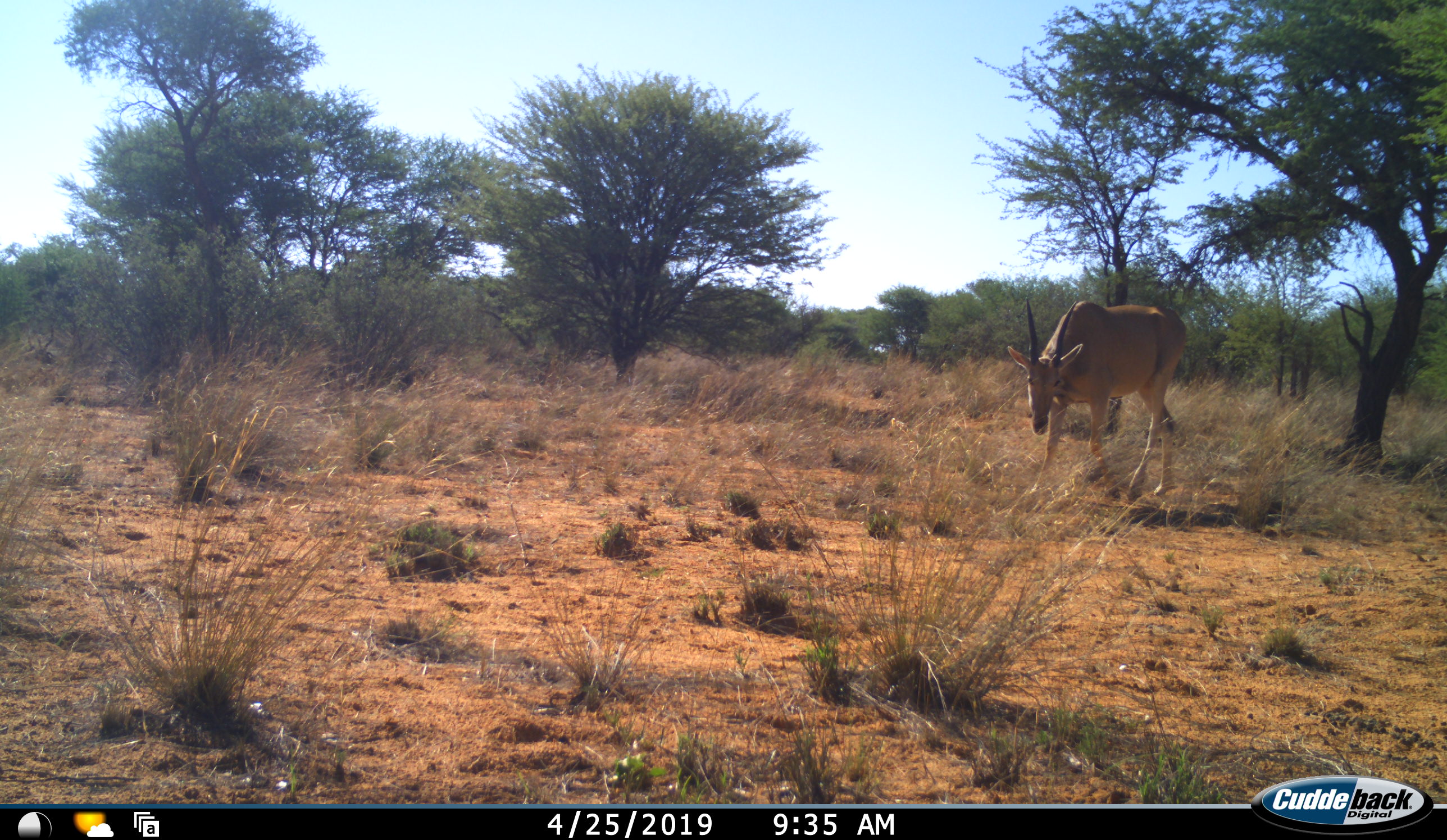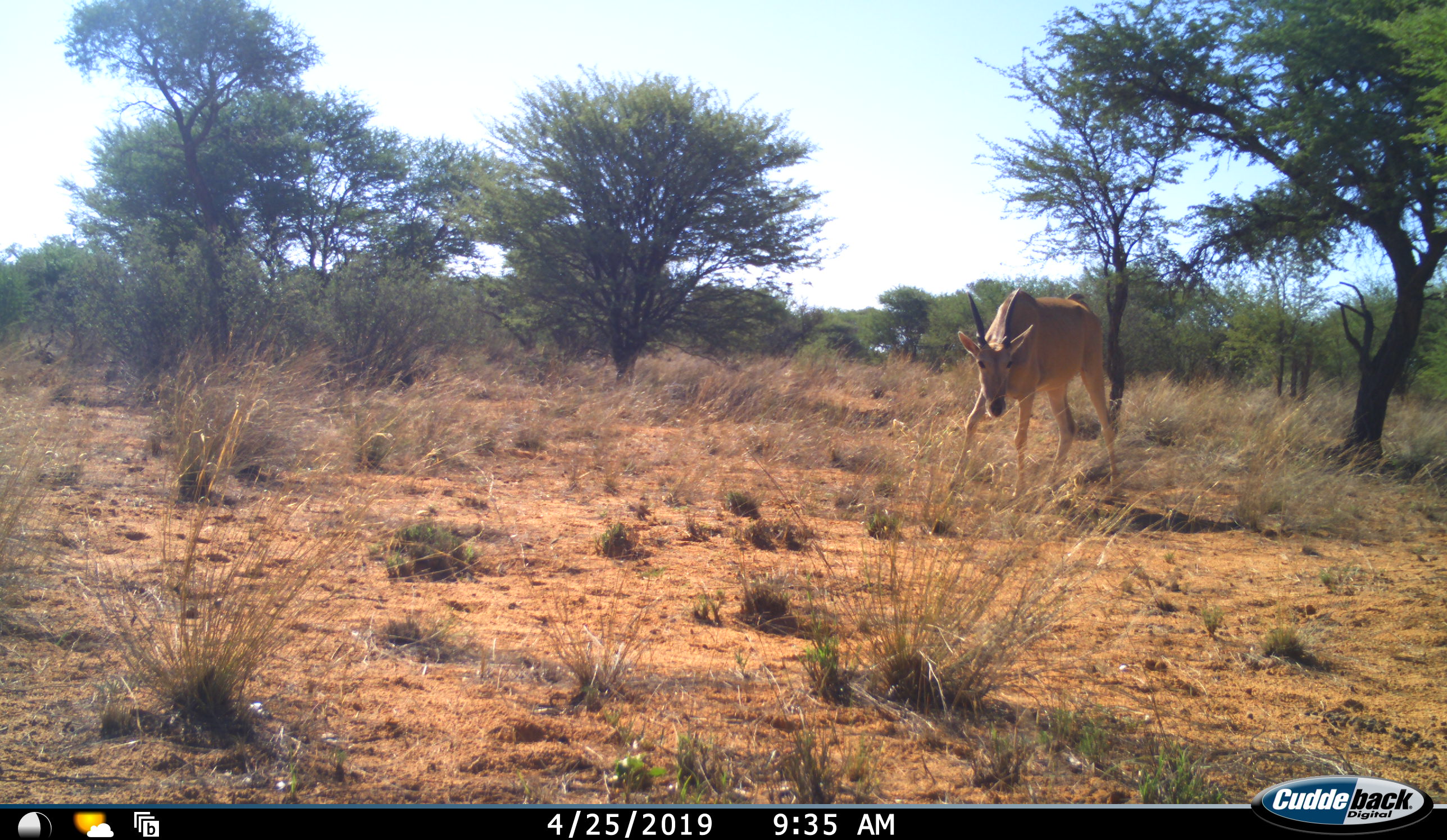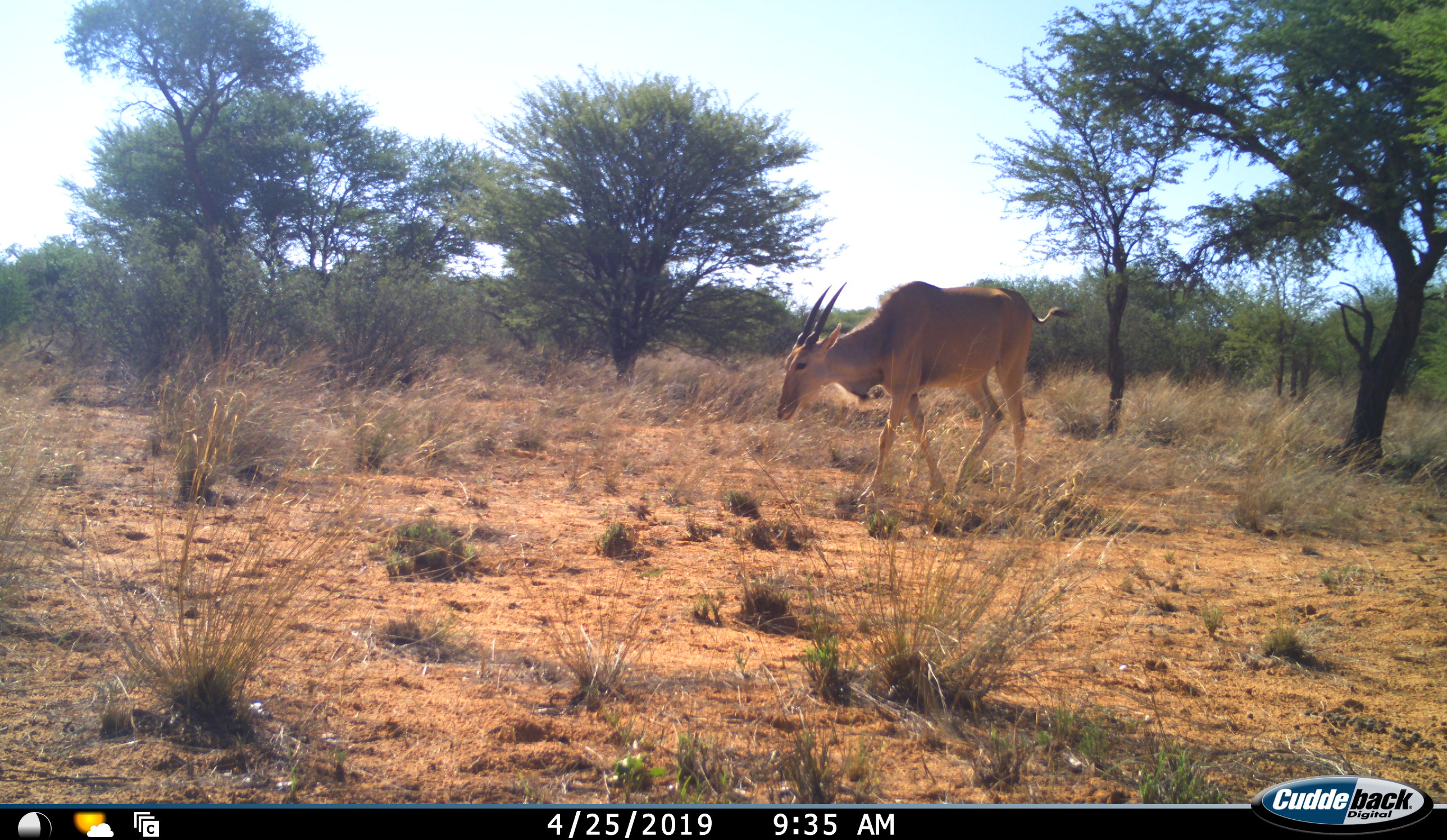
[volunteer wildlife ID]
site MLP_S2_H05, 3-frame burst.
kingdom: Animalia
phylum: Chordata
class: Mammalia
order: Artiodactyla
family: Bovidae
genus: Tragelaphus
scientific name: Tragelaphus oryx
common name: eland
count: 1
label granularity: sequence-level